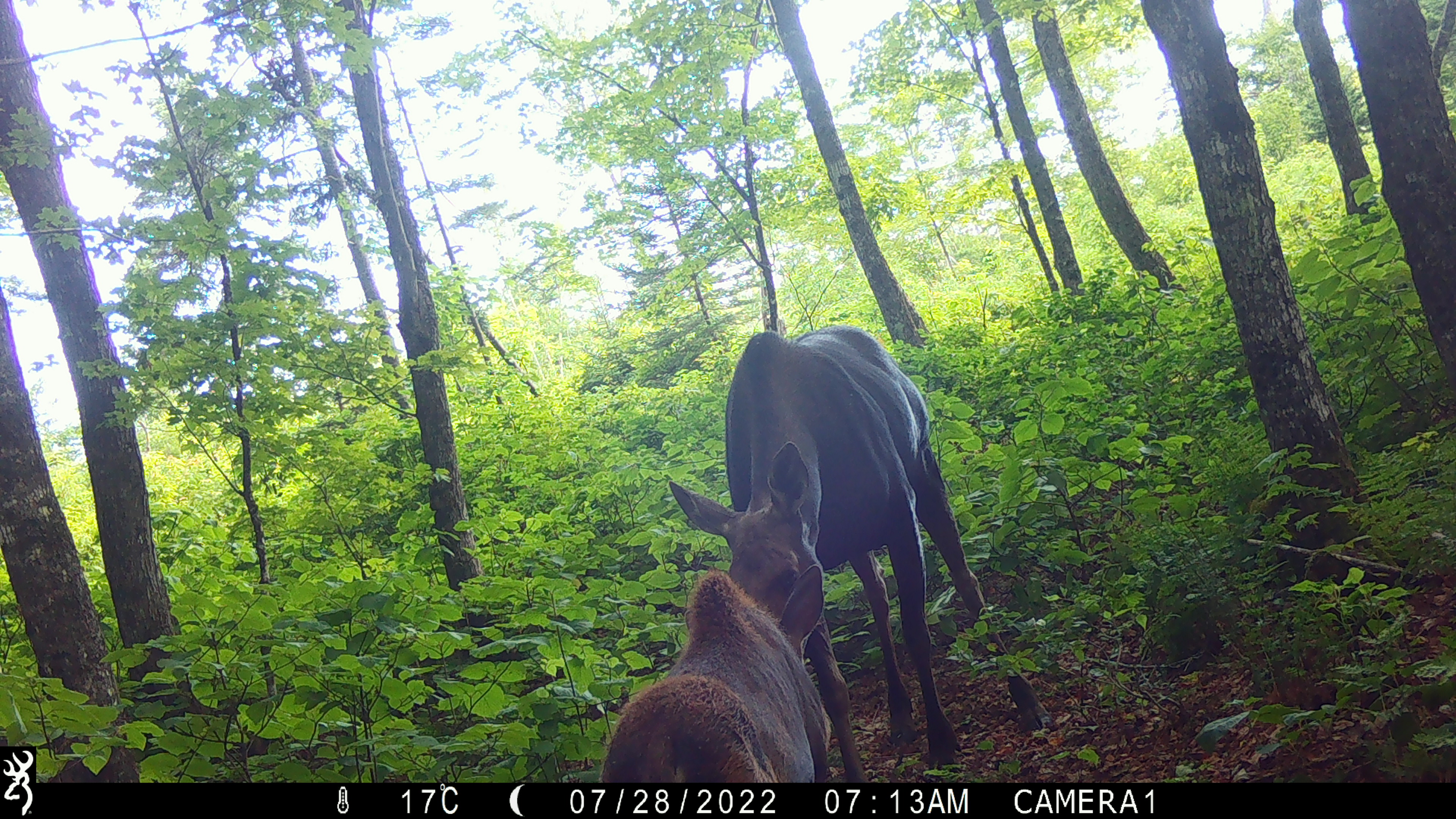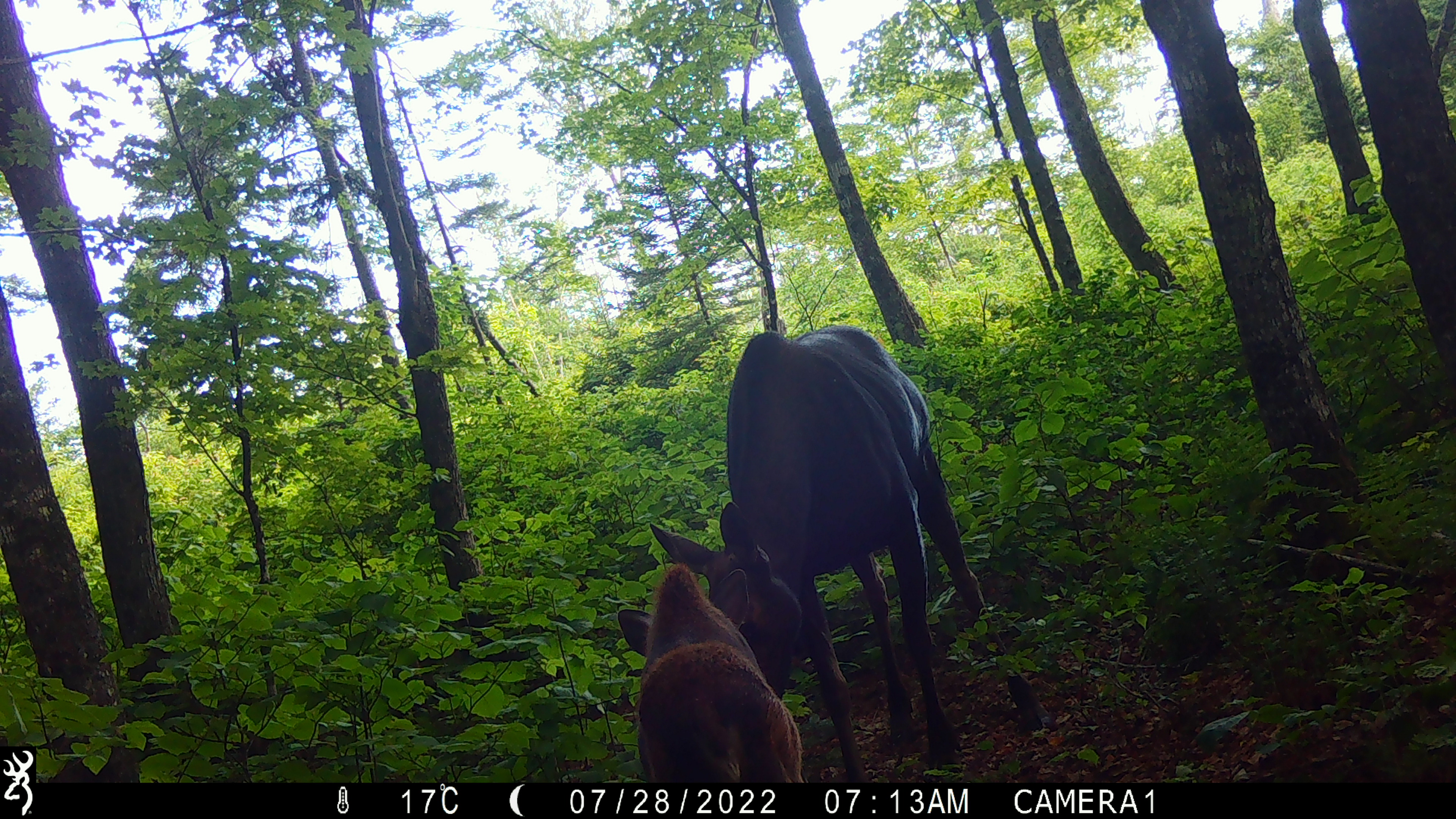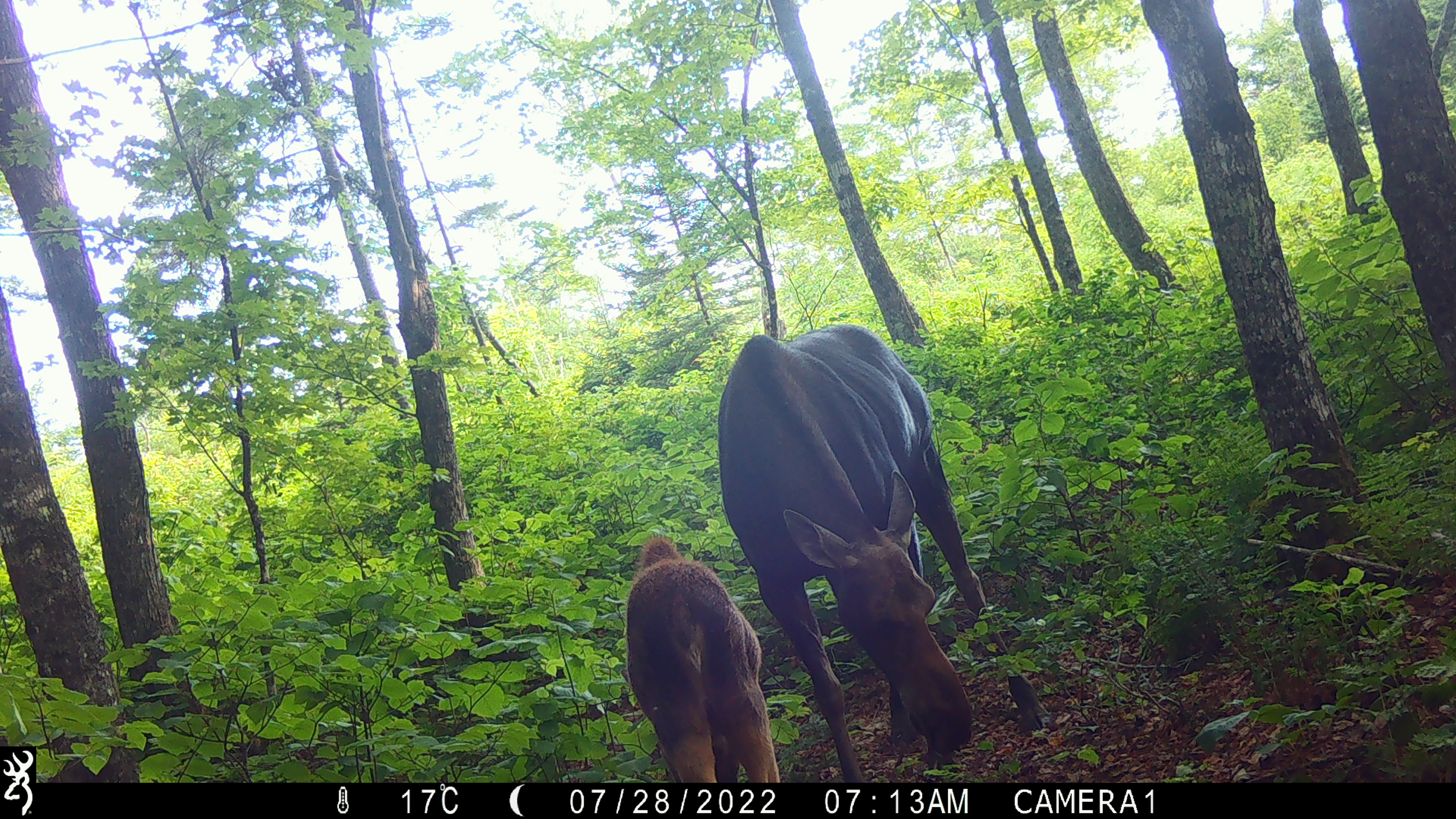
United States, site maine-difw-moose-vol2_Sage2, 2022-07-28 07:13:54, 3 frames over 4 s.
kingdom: Animalia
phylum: Chordata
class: Mammalia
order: Artiodactyla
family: Cervidae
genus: Alces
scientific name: Alces alces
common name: moose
Moose (Alces alces).